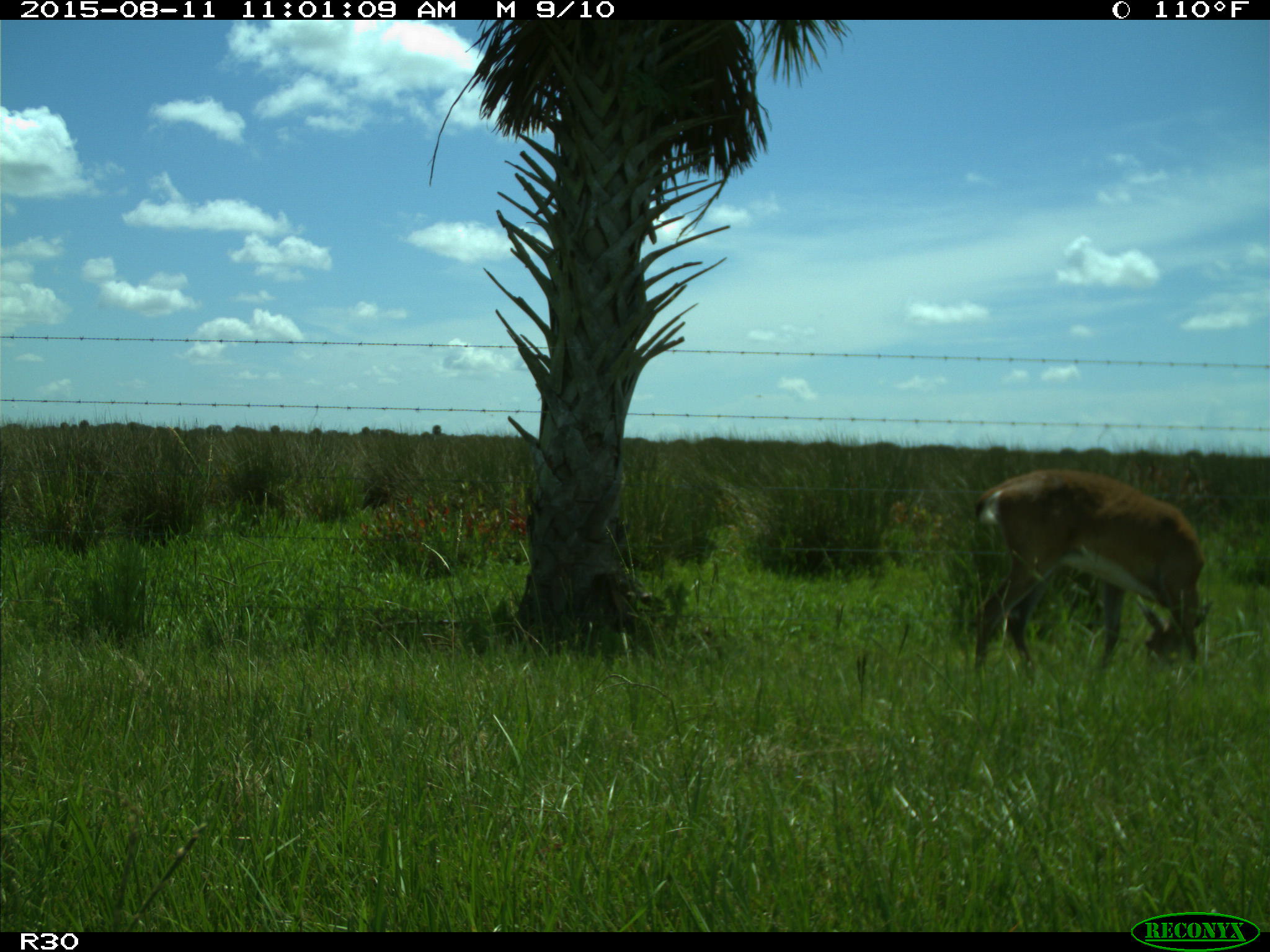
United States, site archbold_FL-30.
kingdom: Animalia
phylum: Chordata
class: Mammalia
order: Artiodactyla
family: Cervidae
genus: Odocoileus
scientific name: Odocoileus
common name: deer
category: unidentified deer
Unidentified deer (deer) (Odocoileus).